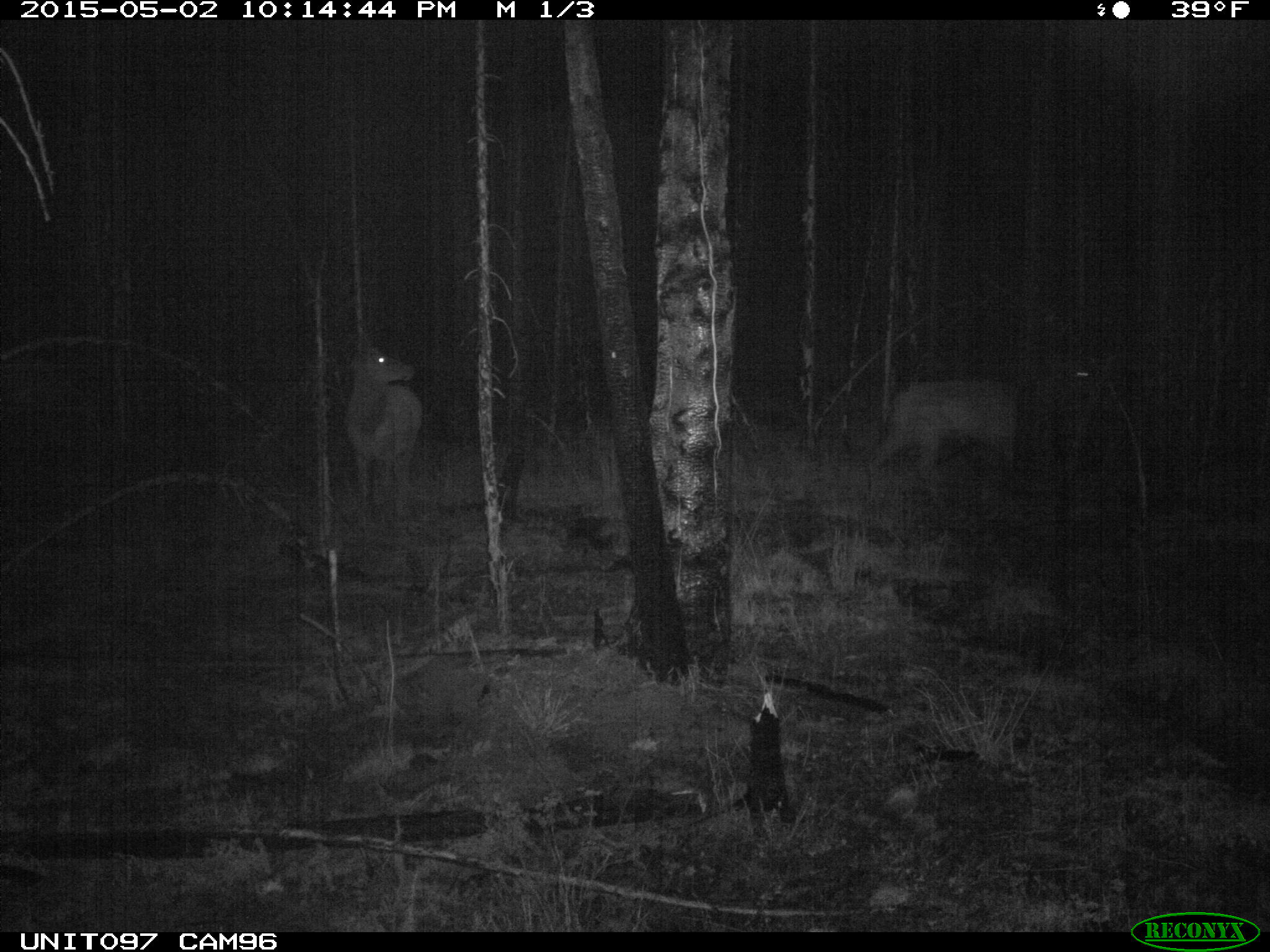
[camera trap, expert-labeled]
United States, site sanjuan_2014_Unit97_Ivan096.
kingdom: Animalia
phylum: Chordata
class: Mammalia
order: Artiodactyla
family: Cervidae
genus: Cervus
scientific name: Cervus elaphus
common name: red deer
Cervus elaphus (red deer).